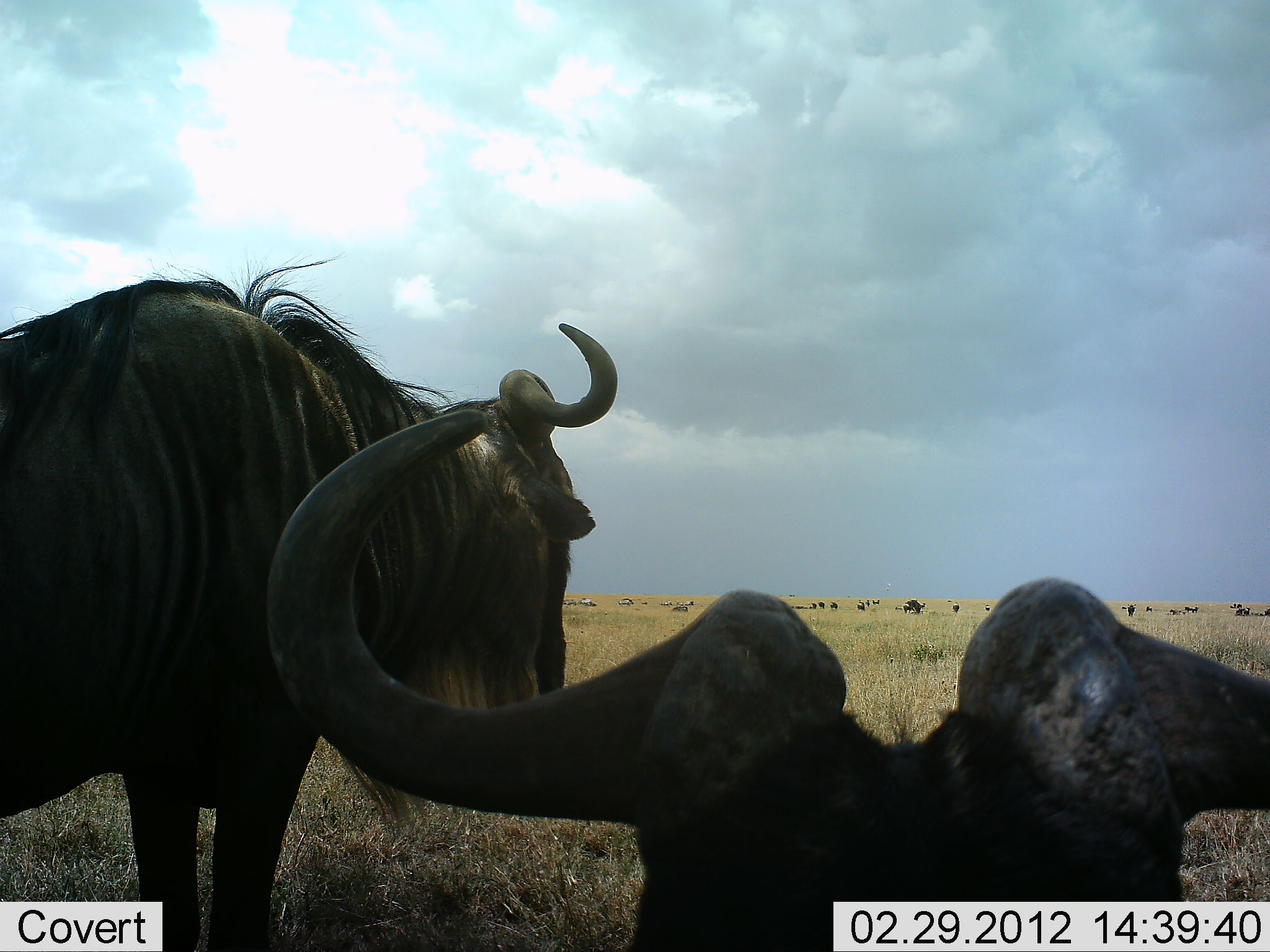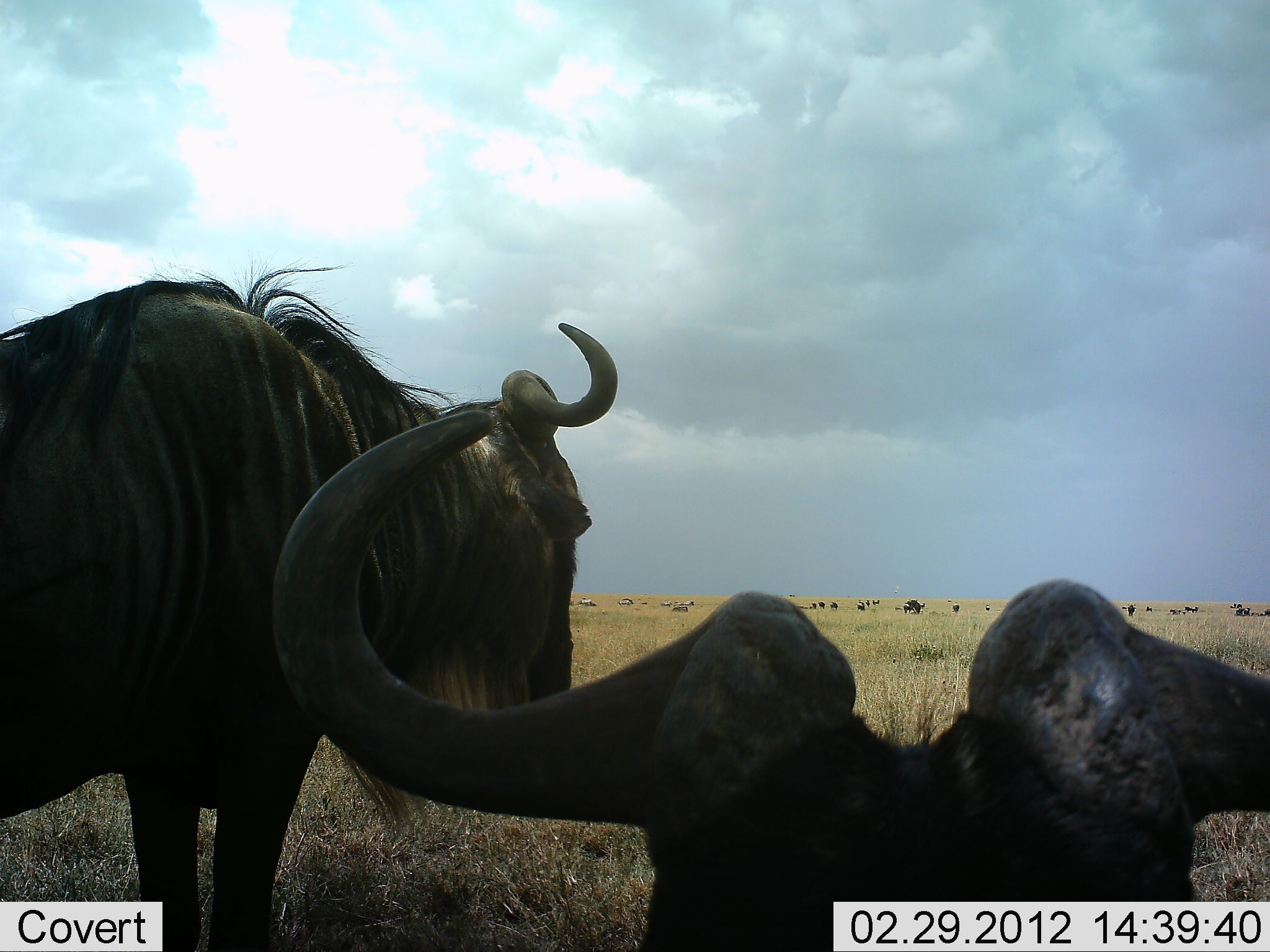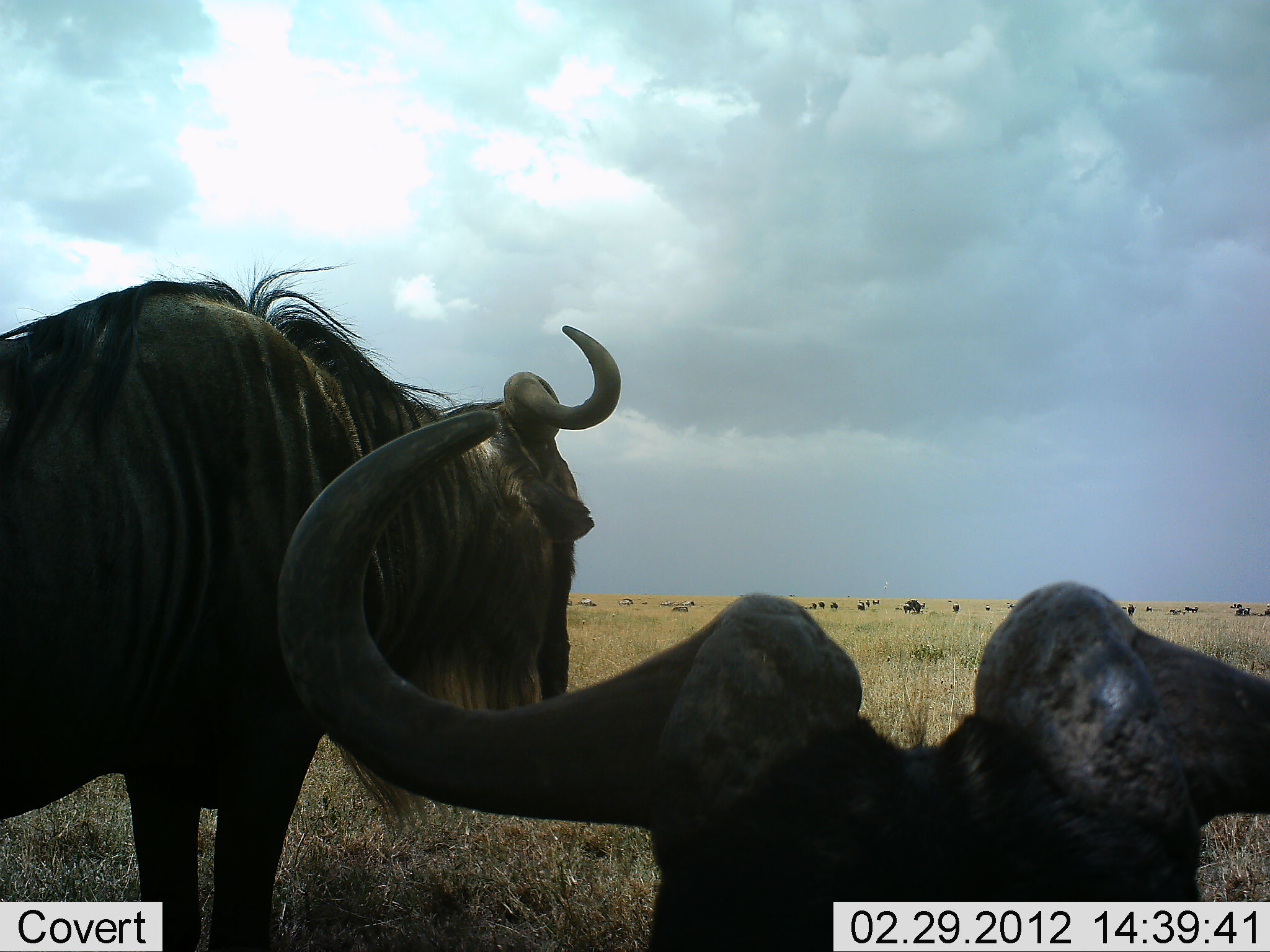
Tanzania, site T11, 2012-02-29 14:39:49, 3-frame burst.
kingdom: Animalia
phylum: Chordata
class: Mammalia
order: Artiodactyla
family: Bovidae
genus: Connochaetes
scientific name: Connochaetes taurinus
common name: blue wildebeest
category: wildebeest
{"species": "wildebeest (blue wildebeest) (Connochaetes taurinus)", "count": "2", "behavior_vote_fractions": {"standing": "93%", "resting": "87%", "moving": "13%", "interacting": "0%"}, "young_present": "0%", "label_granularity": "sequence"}